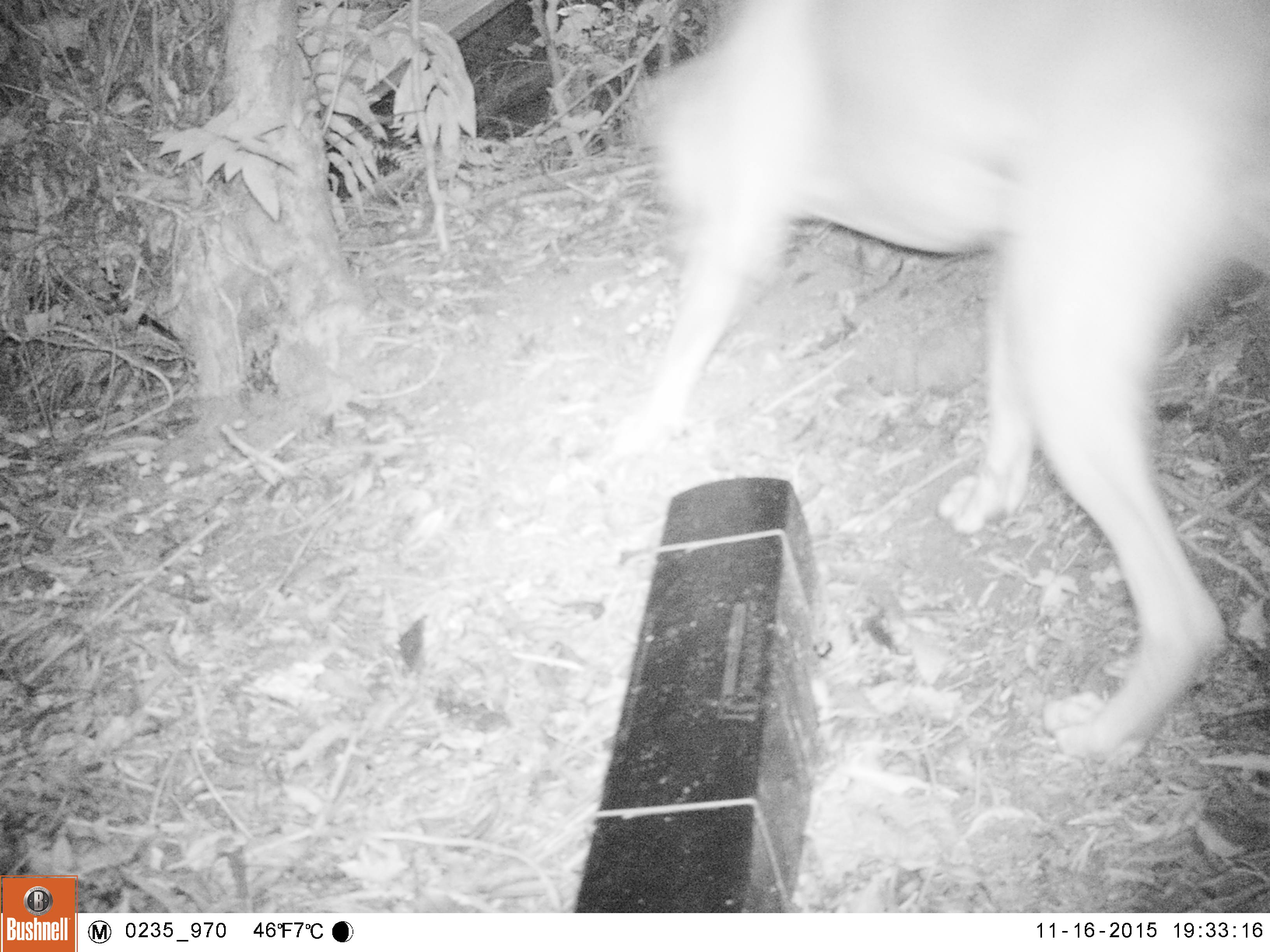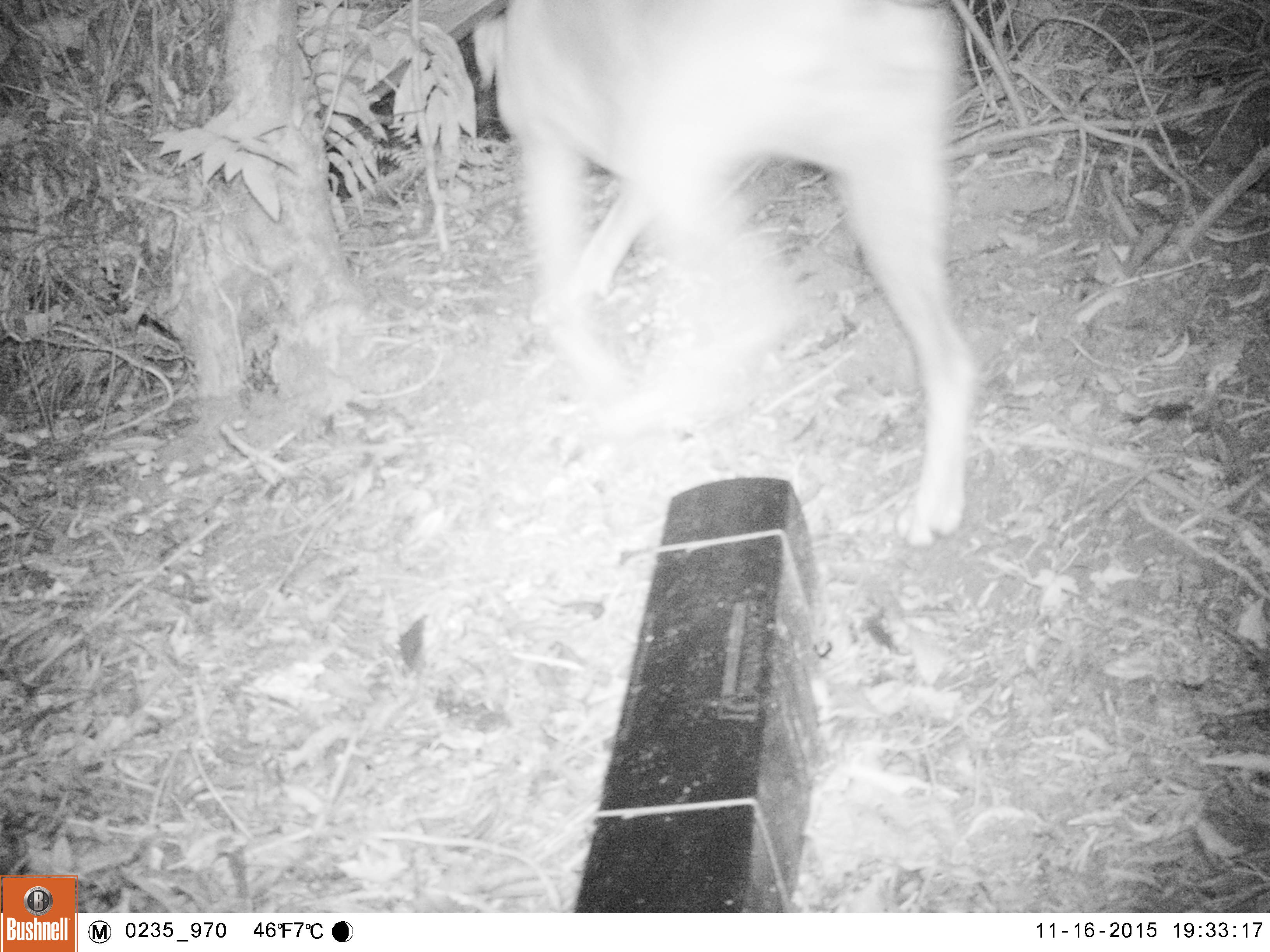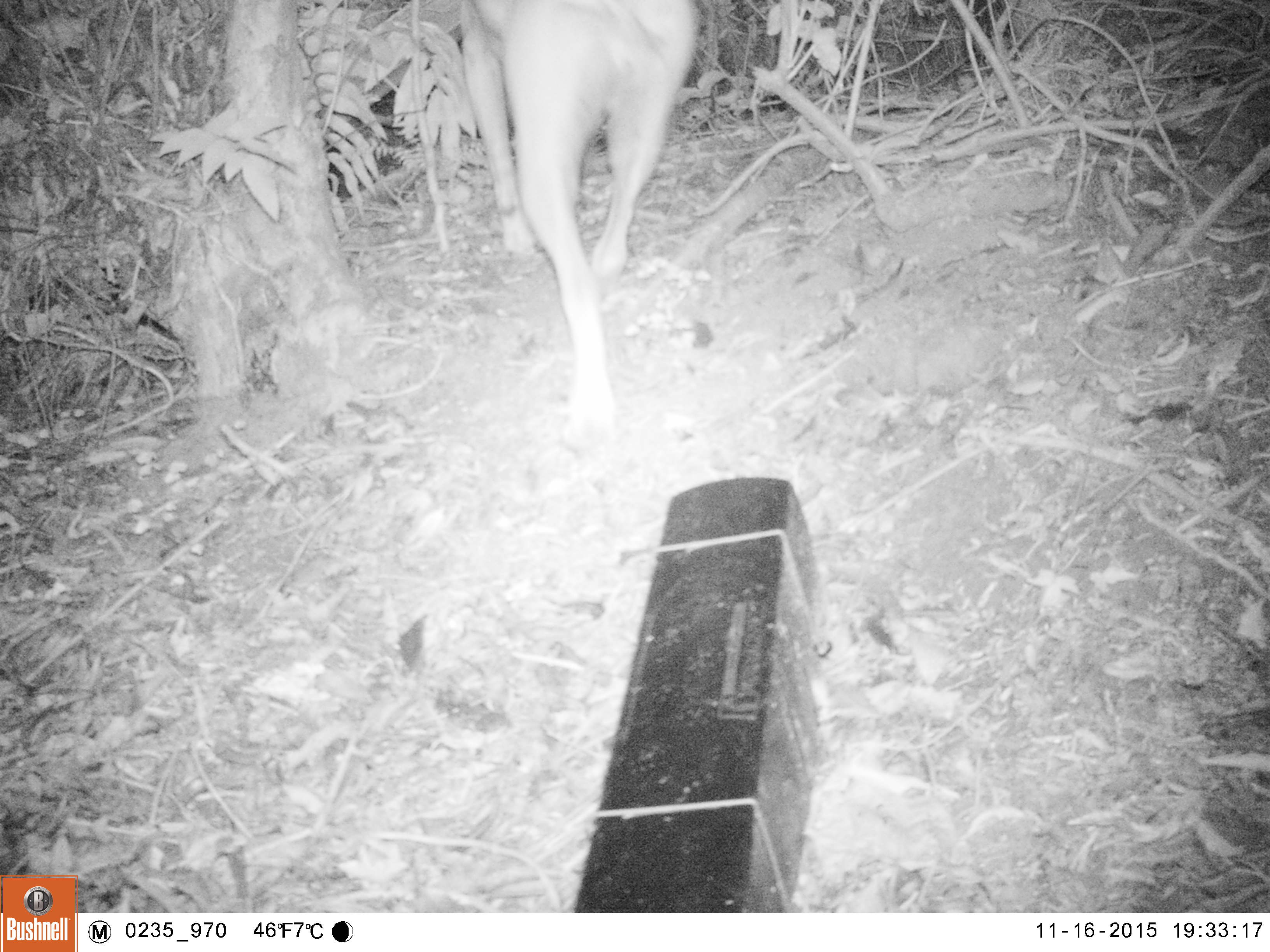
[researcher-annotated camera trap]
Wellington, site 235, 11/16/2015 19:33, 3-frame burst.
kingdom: Animalia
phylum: Chordata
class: Mammalia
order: Carnivora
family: Canidae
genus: Canis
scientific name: Canis familiaris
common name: dog